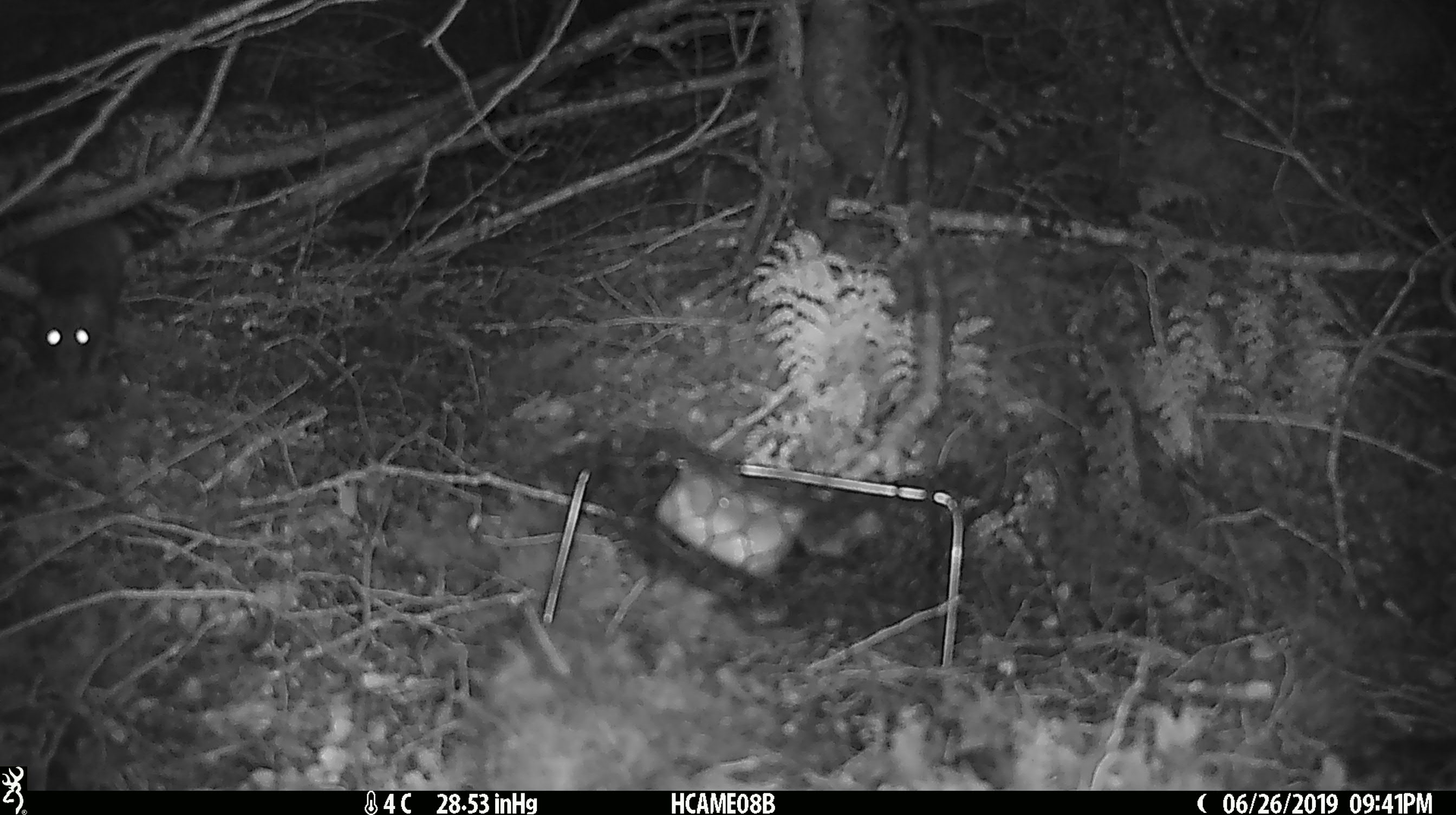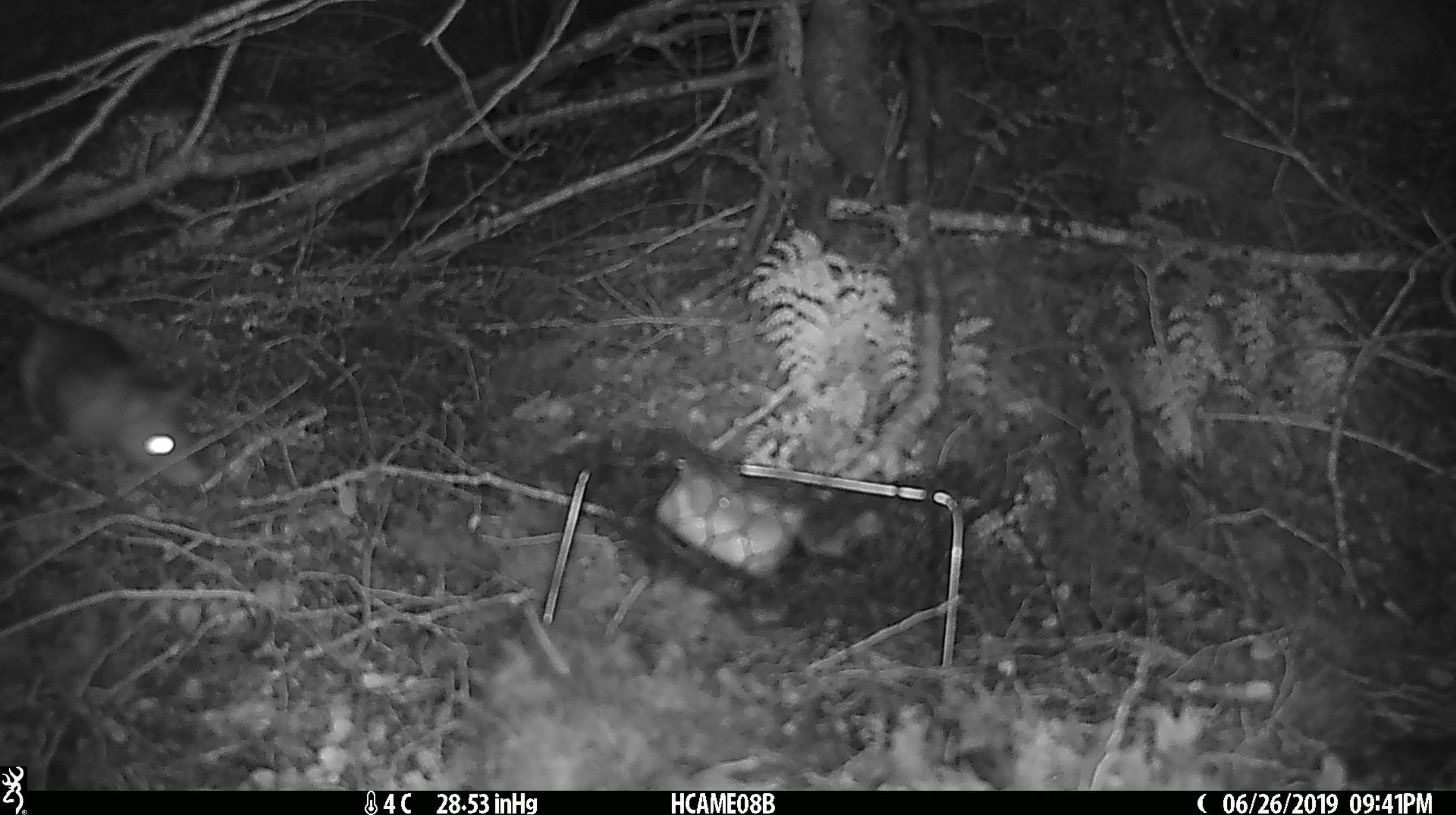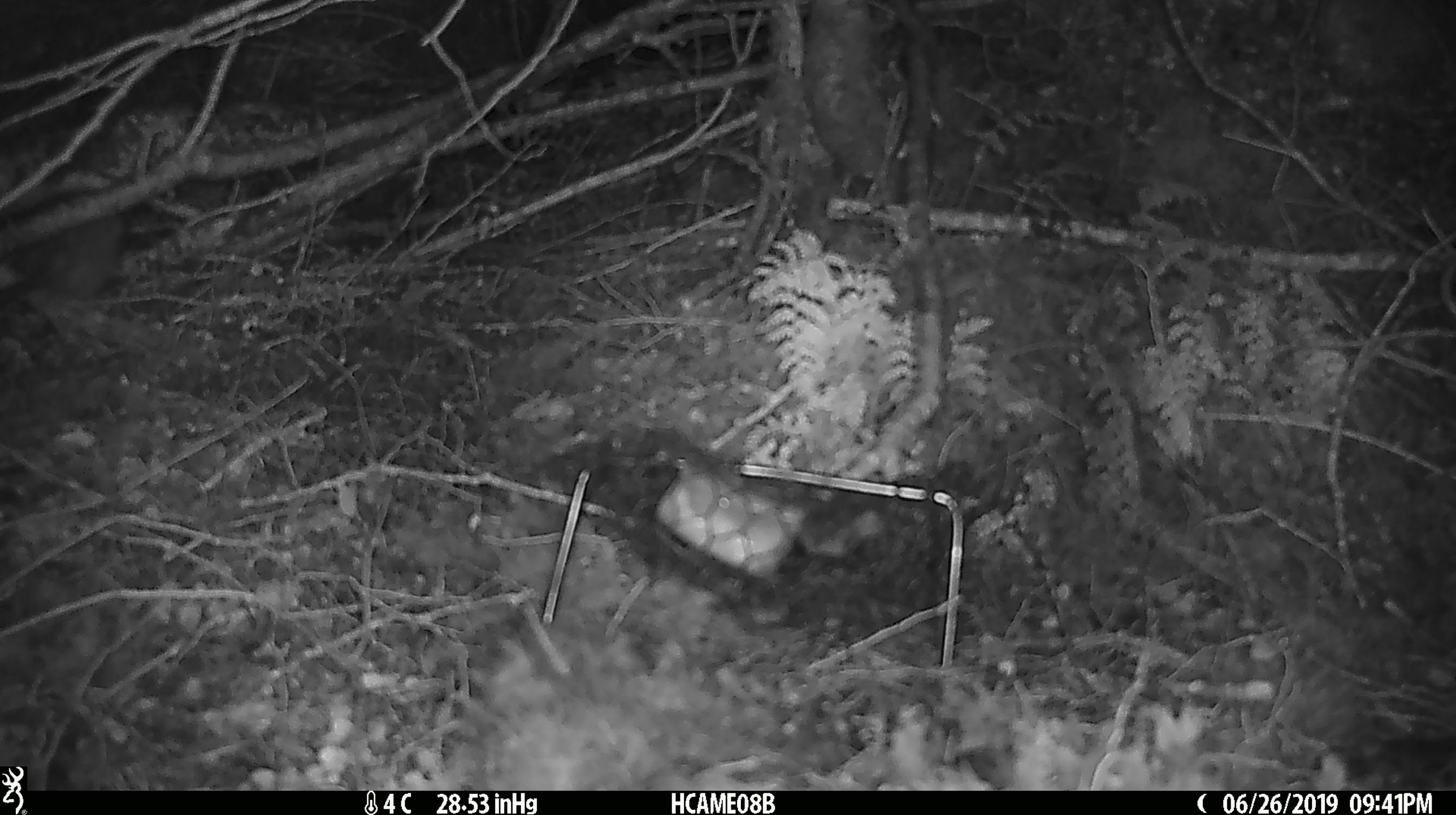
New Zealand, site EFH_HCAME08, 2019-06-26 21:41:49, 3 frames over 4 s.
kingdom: Animalia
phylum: Chordata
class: Mammalia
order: Rodentia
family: Muridae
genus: Rattus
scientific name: Rattus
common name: rat